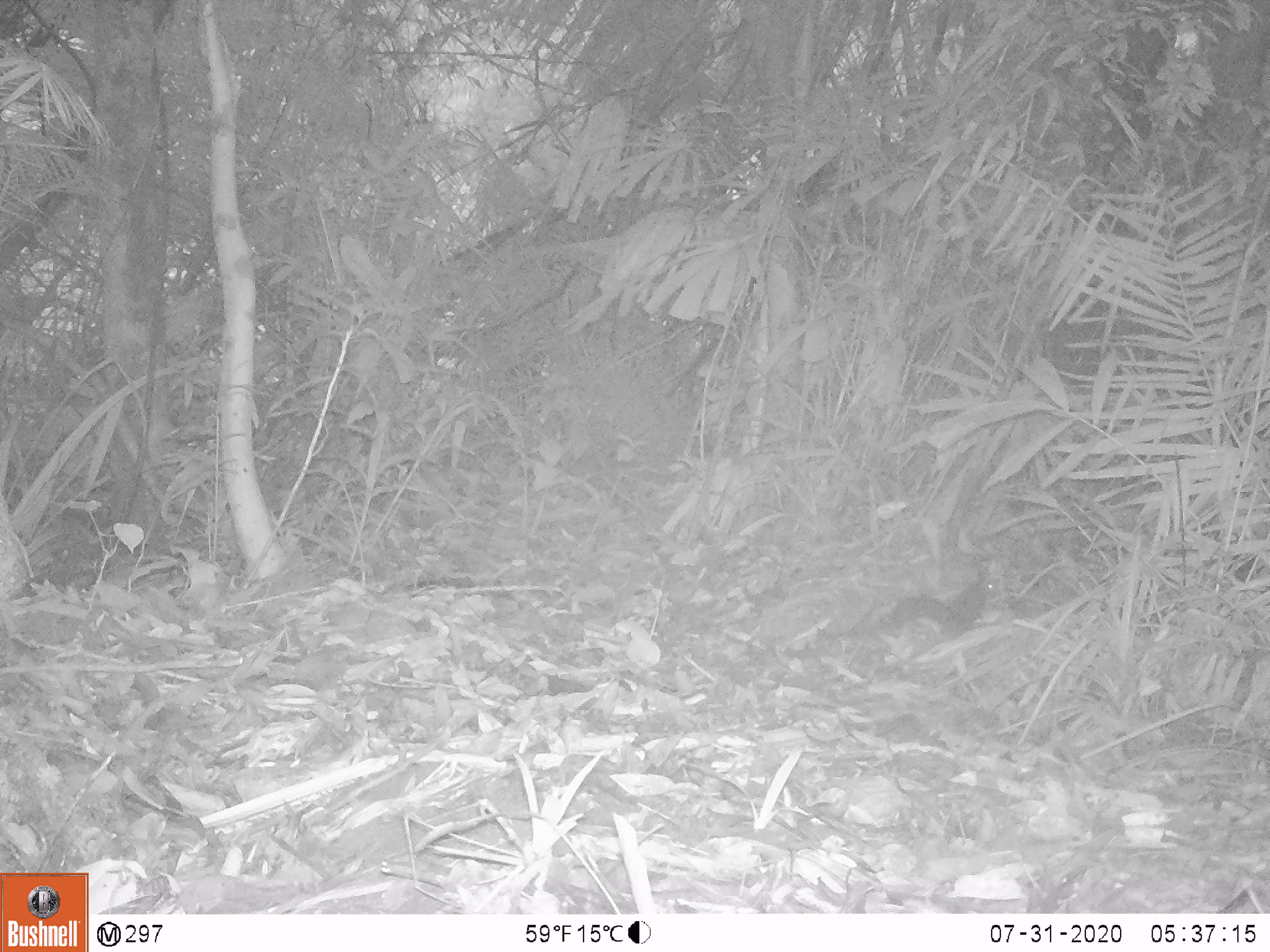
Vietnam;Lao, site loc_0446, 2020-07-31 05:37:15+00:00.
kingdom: Animalia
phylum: Chordata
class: Mammalia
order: Rodentia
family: Sciuridae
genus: Dremomys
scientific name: Dremomys rufigenis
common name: red-cheeked squirrel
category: red cheeked squirrel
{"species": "red cheeked squirrel (red-cheeked squirrel) (Dremomys rufigenis)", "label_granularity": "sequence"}